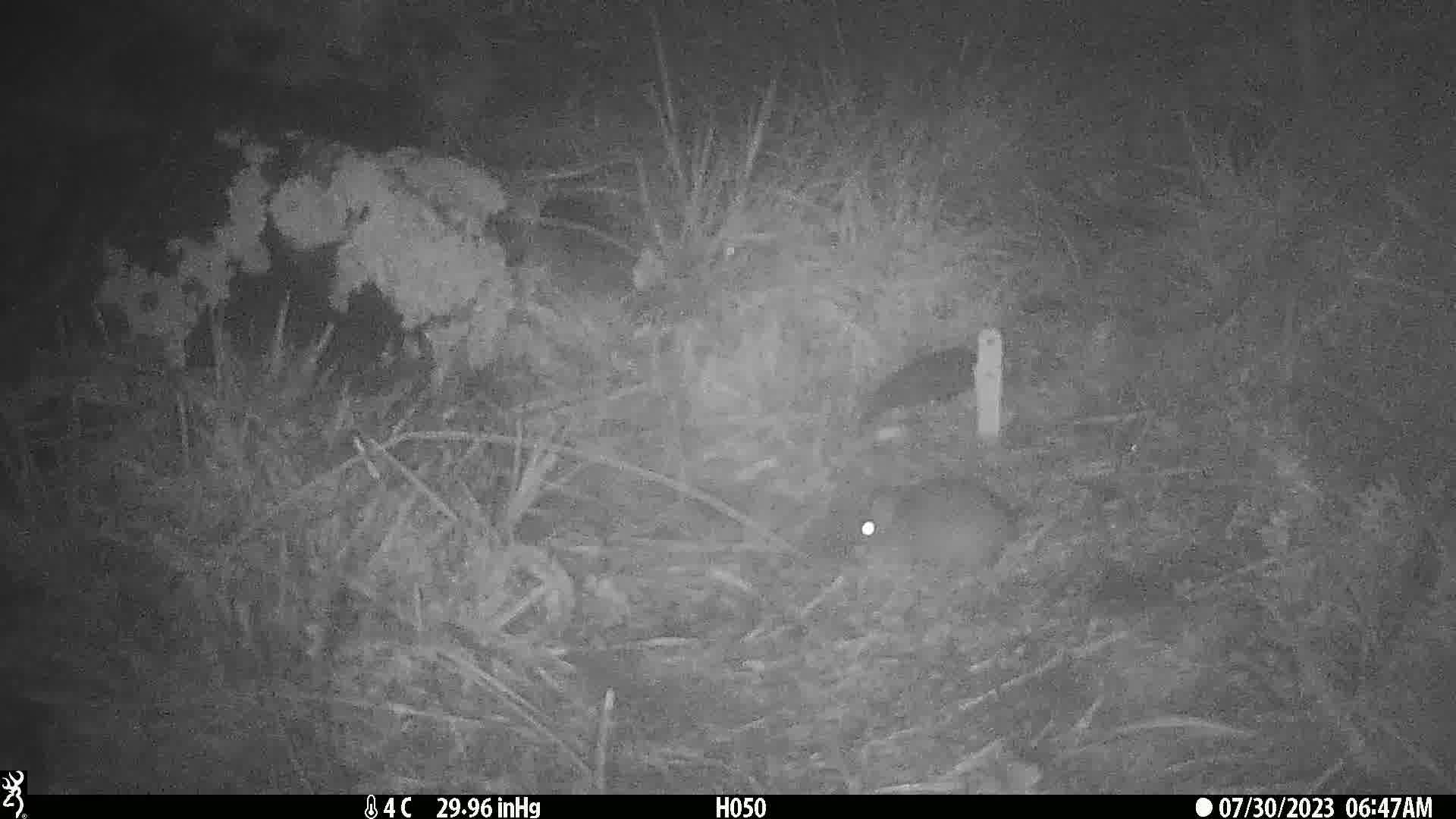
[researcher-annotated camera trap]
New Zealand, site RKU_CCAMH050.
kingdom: Animalia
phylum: Chordata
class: Mammalia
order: Rodentia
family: Muridae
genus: Rattus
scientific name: Rattus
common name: rat